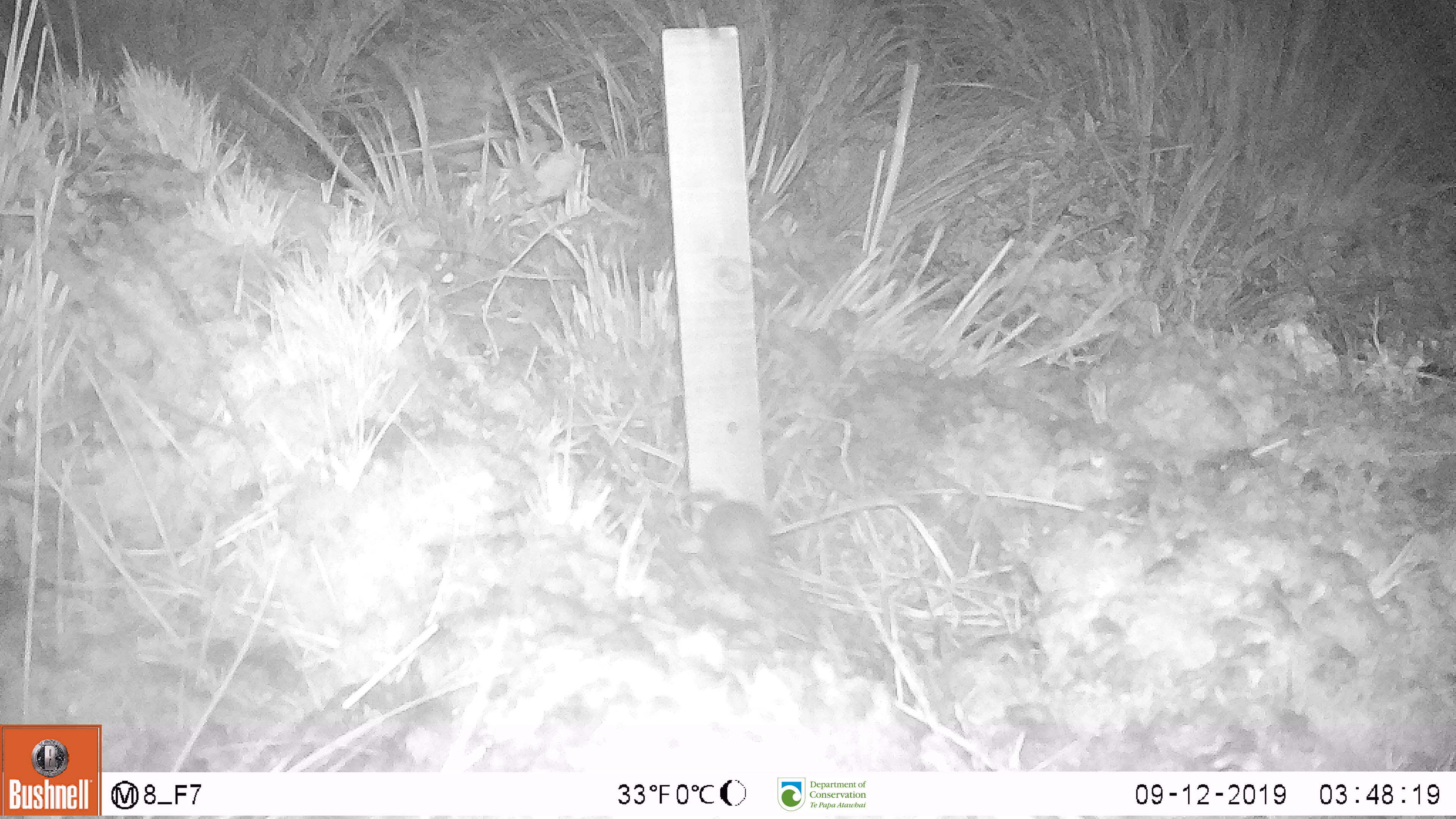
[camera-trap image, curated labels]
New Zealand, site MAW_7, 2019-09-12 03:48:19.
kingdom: Animalia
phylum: Chordata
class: Mammalia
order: Rodentia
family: Muridae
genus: Mus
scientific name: Mus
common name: mouse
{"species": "mouse (Mus)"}